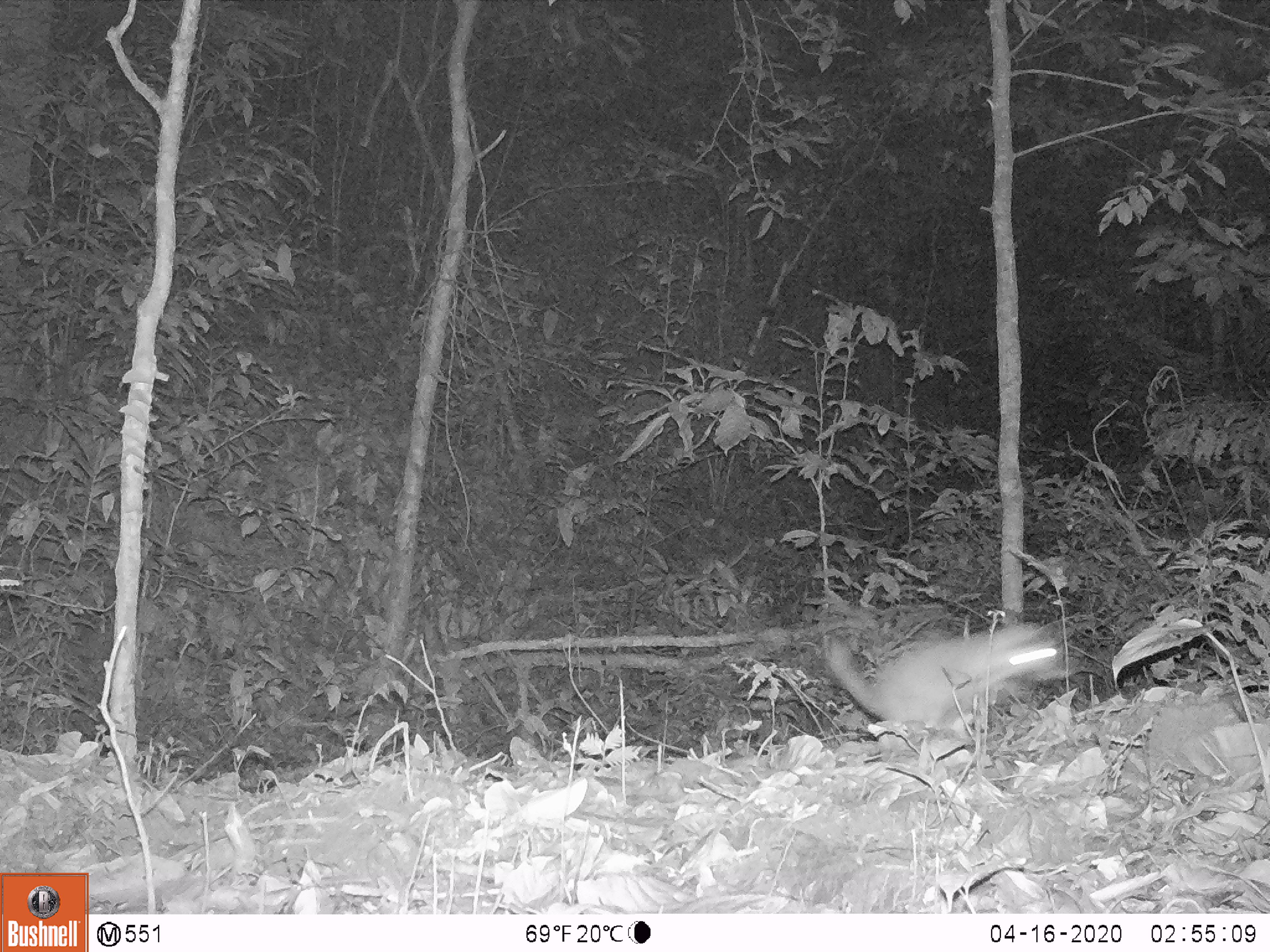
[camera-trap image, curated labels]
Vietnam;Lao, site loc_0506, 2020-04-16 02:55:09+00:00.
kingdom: Animalia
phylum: Chordata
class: Mammalia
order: Carnivora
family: Mustelidae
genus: Melogale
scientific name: Melogale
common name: ferret badger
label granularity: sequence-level